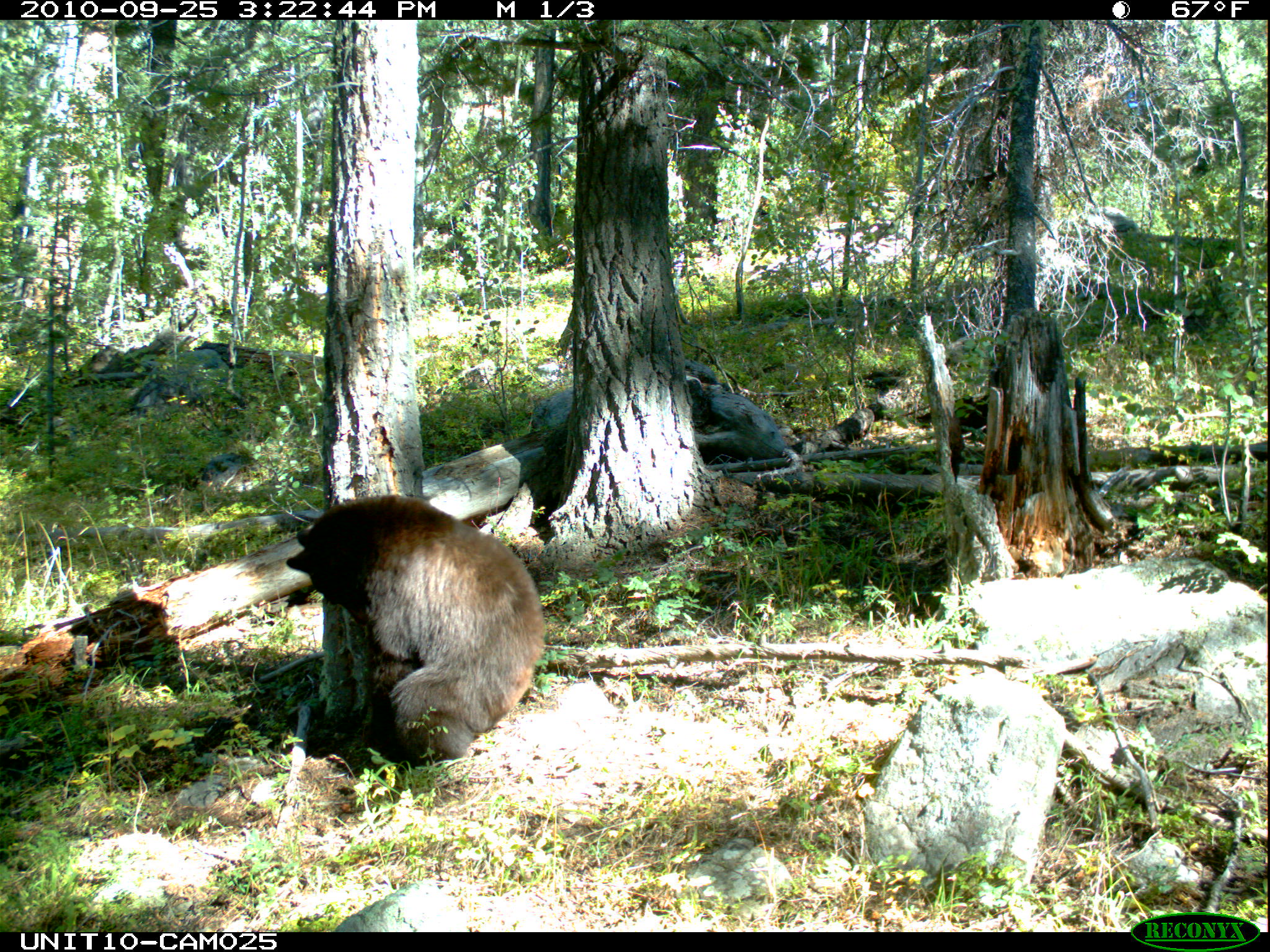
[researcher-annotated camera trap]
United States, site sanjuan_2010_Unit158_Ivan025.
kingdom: Animalia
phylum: Chordata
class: Mammalia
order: Carnivora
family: Ursidae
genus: Ursus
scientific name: Ursus americanus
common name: american black bear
Ursus americanus (american black bear).